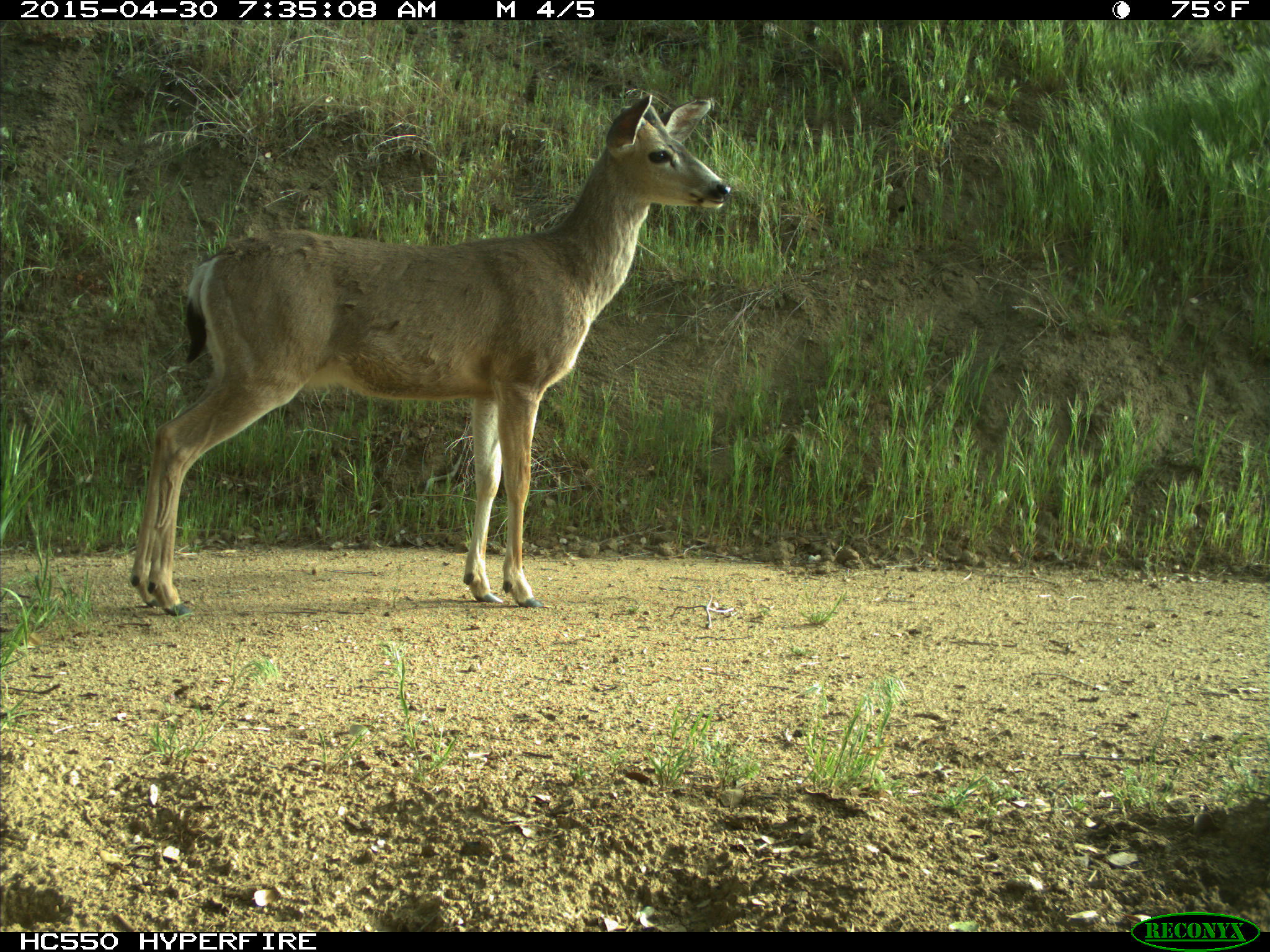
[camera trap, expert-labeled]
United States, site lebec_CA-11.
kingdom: Animalia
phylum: Chordata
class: Mammalia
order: Artiodactyla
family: Cervidae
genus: Odocoileus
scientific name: Odocoileus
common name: deer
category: unidentified deer